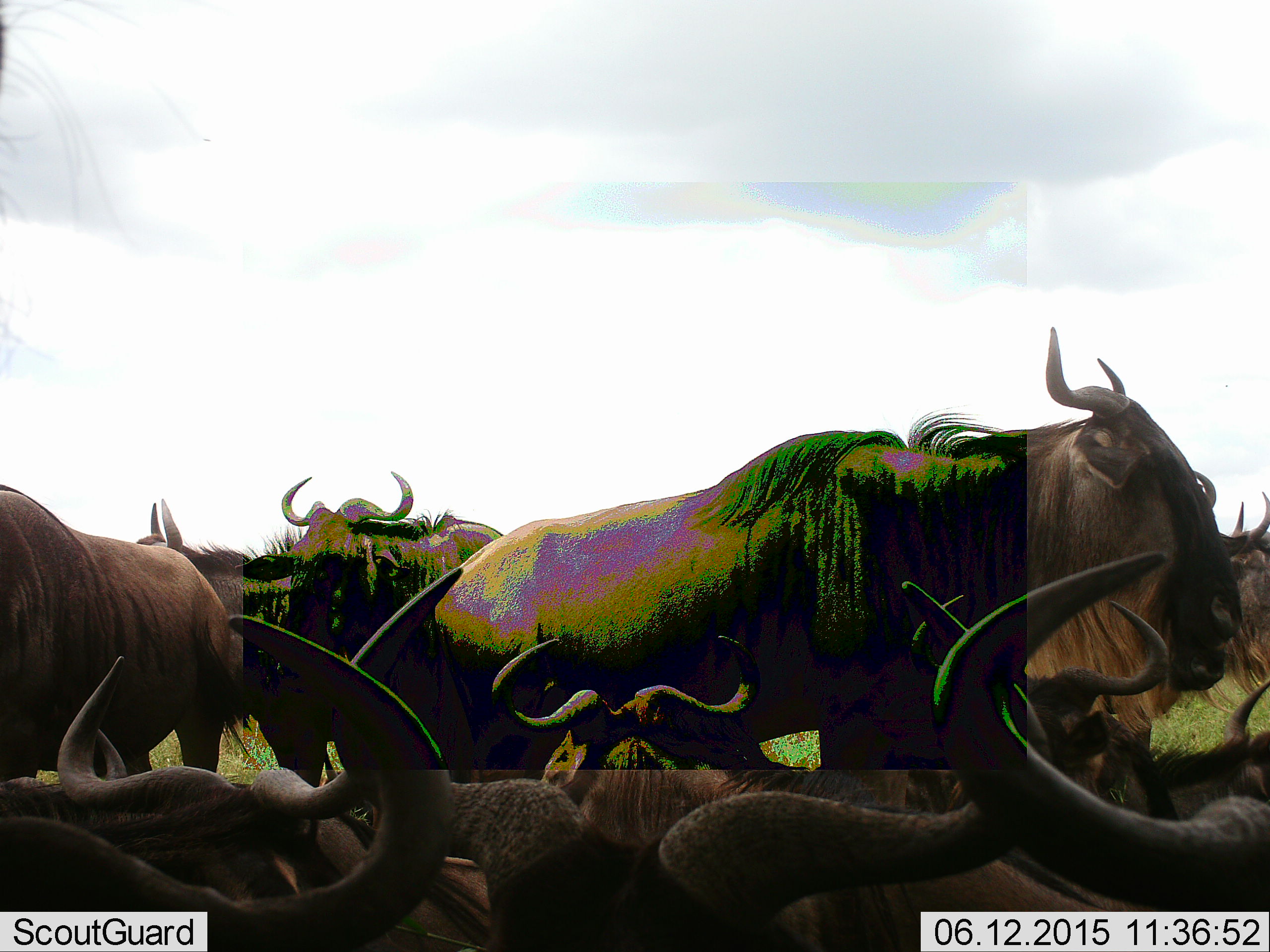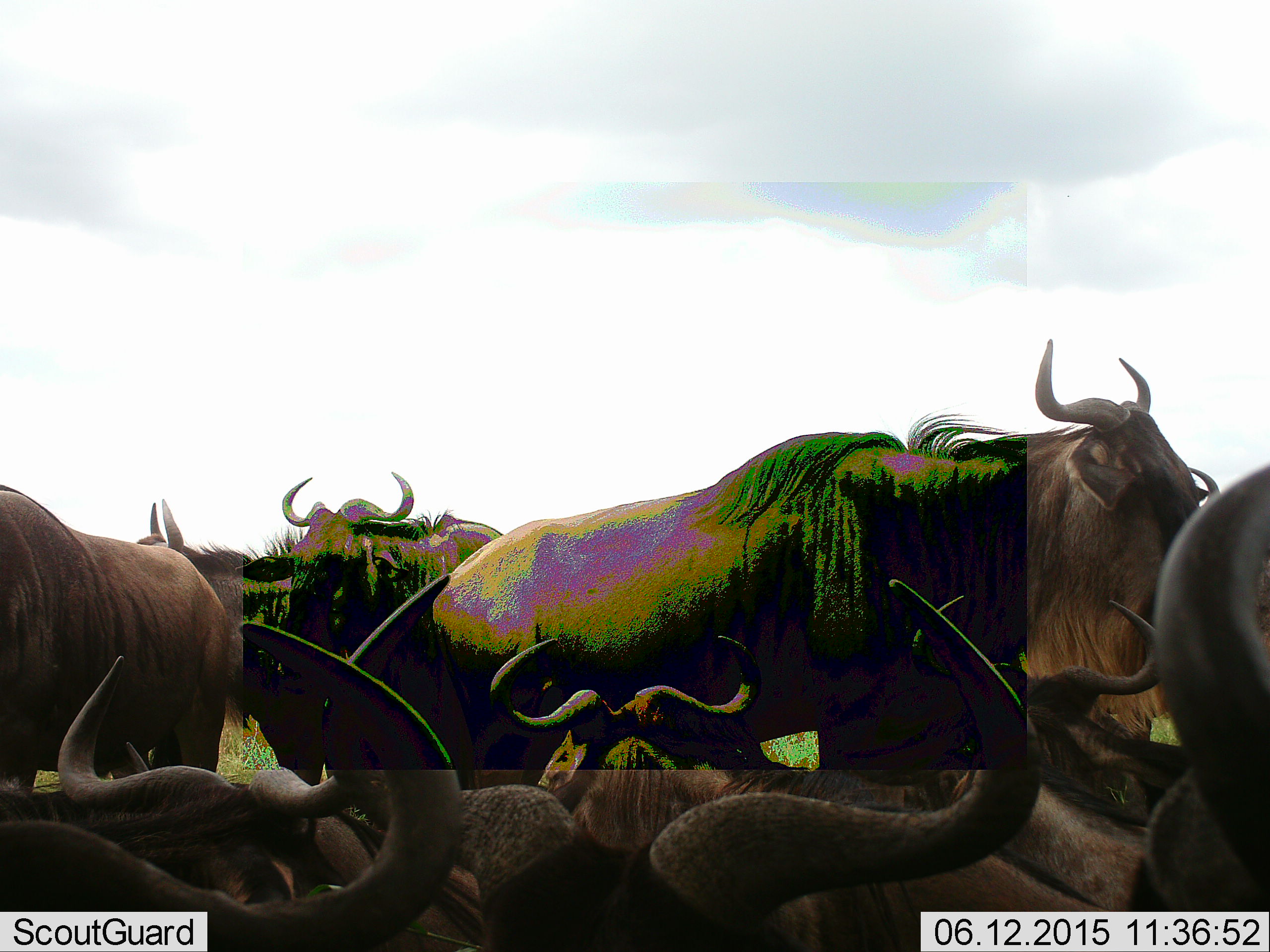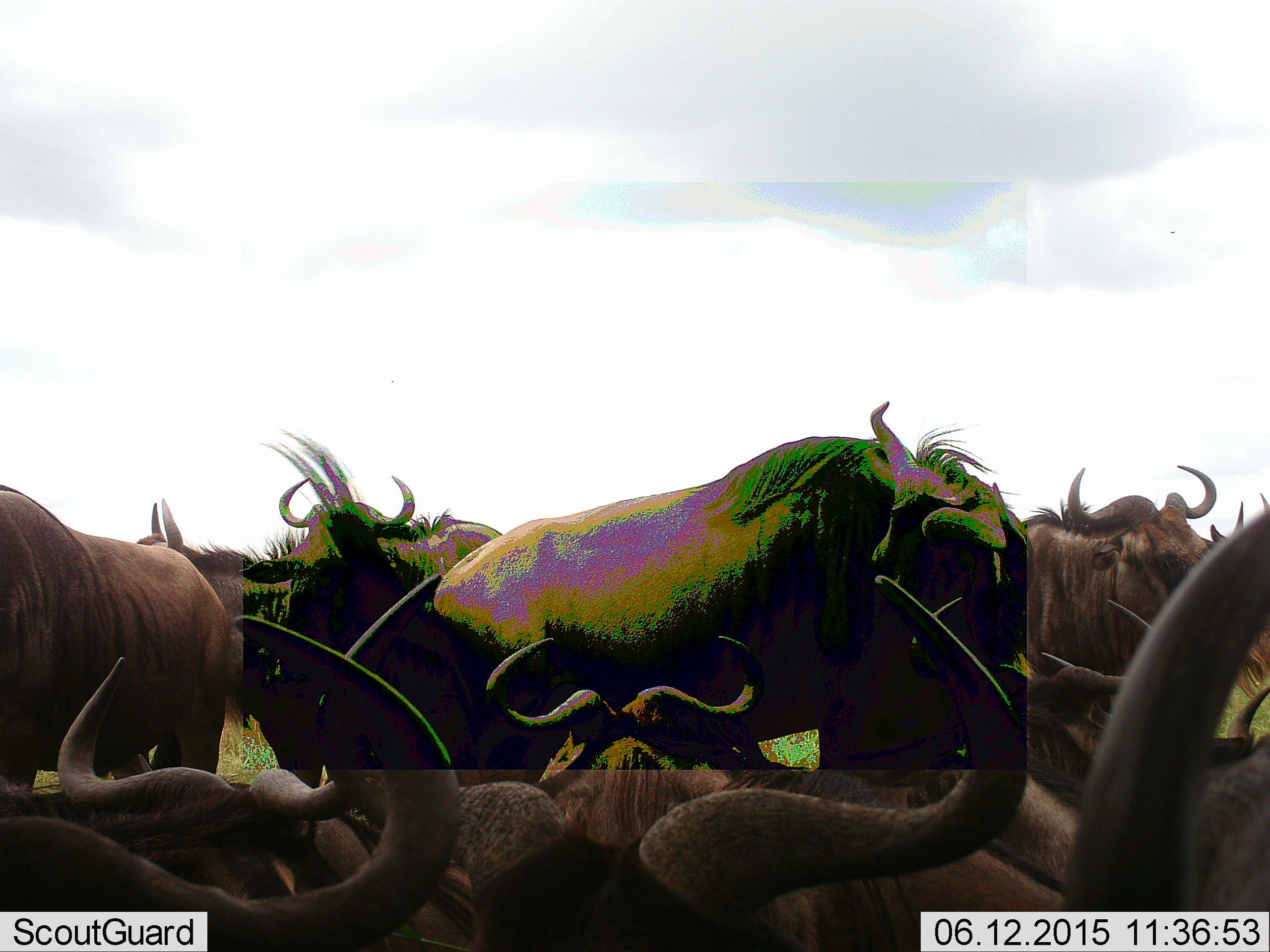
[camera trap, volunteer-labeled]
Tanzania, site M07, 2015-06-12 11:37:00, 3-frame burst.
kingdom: Animalia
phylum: Chordata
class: Mammalia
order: Artiodactyla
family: Bovidae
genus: Connochaetes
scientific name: Connochaetes taurinus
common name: blue wildebeest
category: wildebeest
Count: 10.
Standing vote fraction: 70%.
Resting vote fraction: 100%.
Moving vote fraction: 20%.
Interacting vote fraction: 0%.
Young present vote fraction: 0%.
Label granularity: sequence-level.